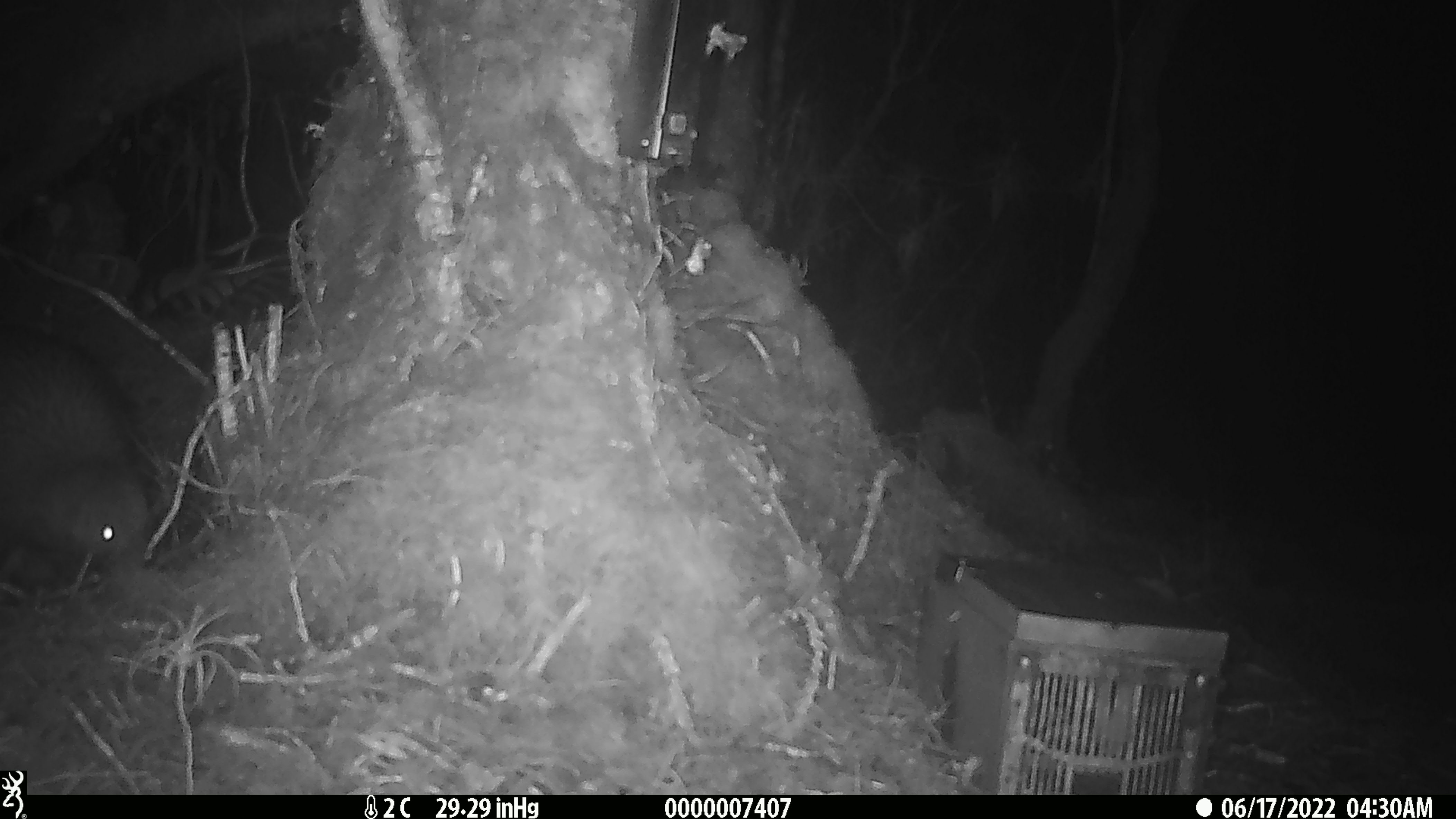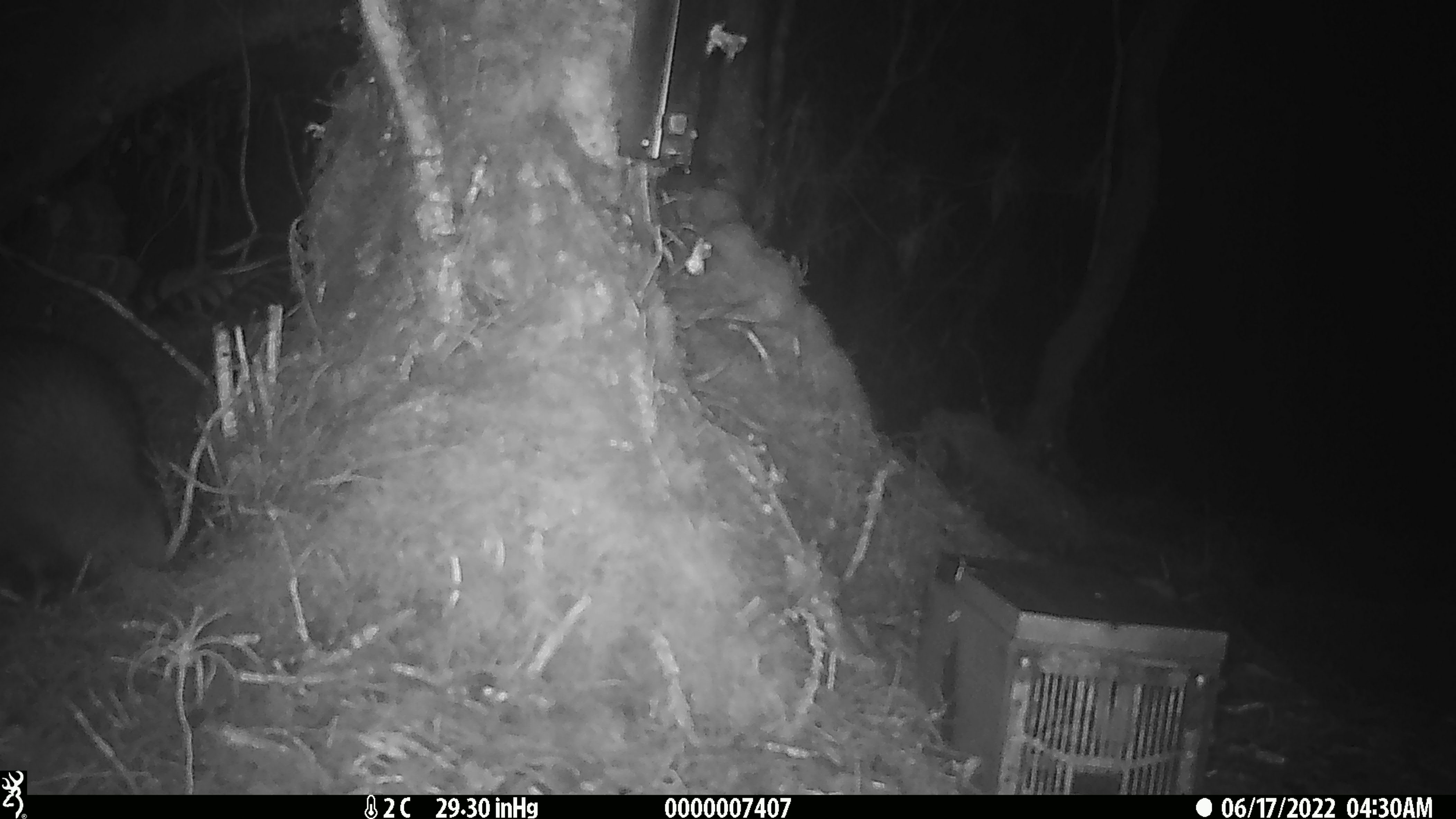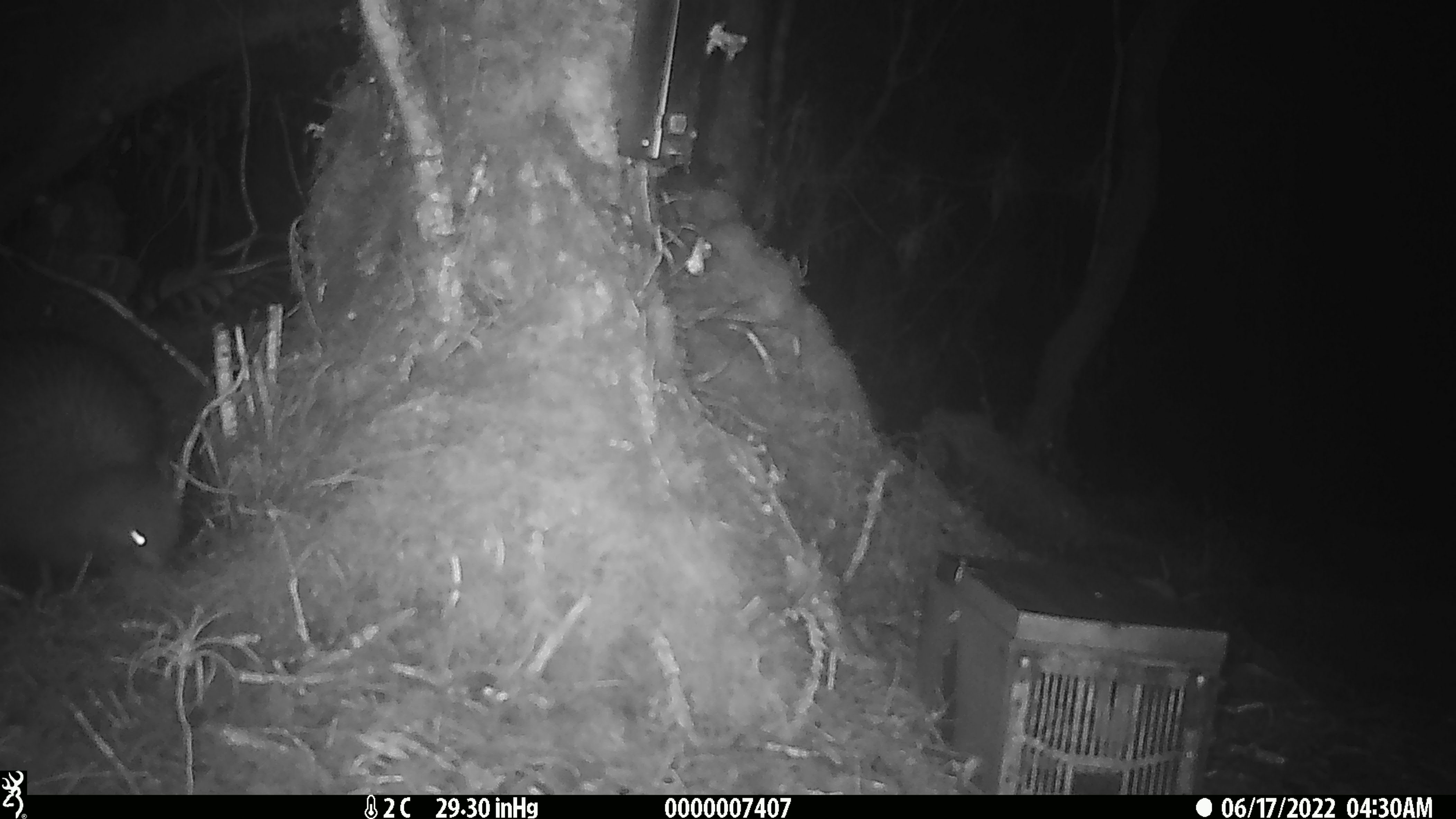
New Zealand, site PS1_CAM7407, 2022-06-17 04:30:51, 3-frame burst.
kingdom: Animalia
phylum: Chordata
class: Aves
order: Apterygiformes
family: Apterygidae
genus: Apteryx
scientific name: Apteryx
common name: kiwi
Kiwi (Apteryx).